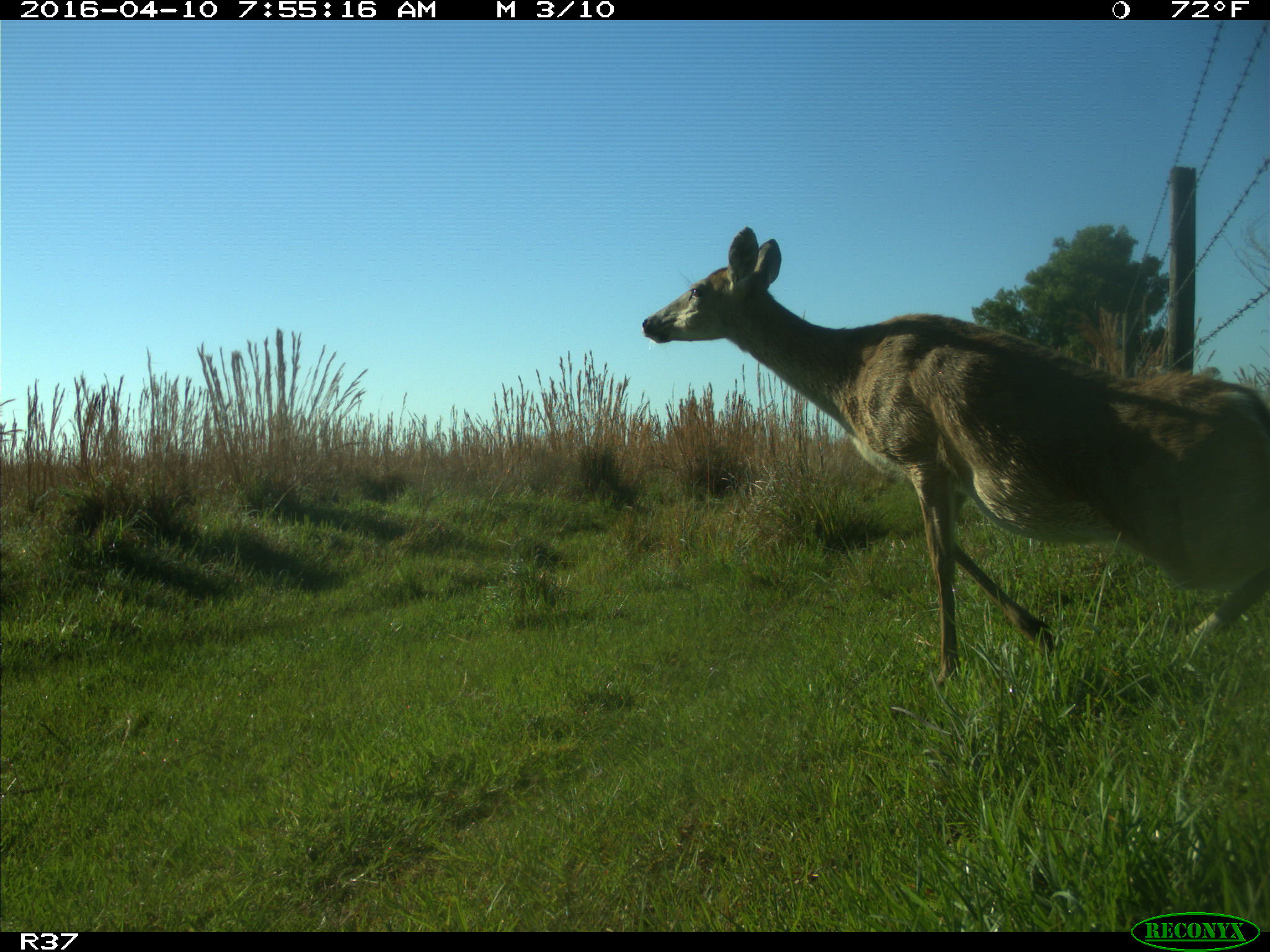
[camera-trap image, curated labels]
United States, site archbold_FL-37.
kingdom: Animalia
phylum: Chordata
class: Mammalia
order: Artiodactyla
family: Cervidae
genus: Odocoileus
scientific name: Odocoileus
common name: deer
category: unidentified deer